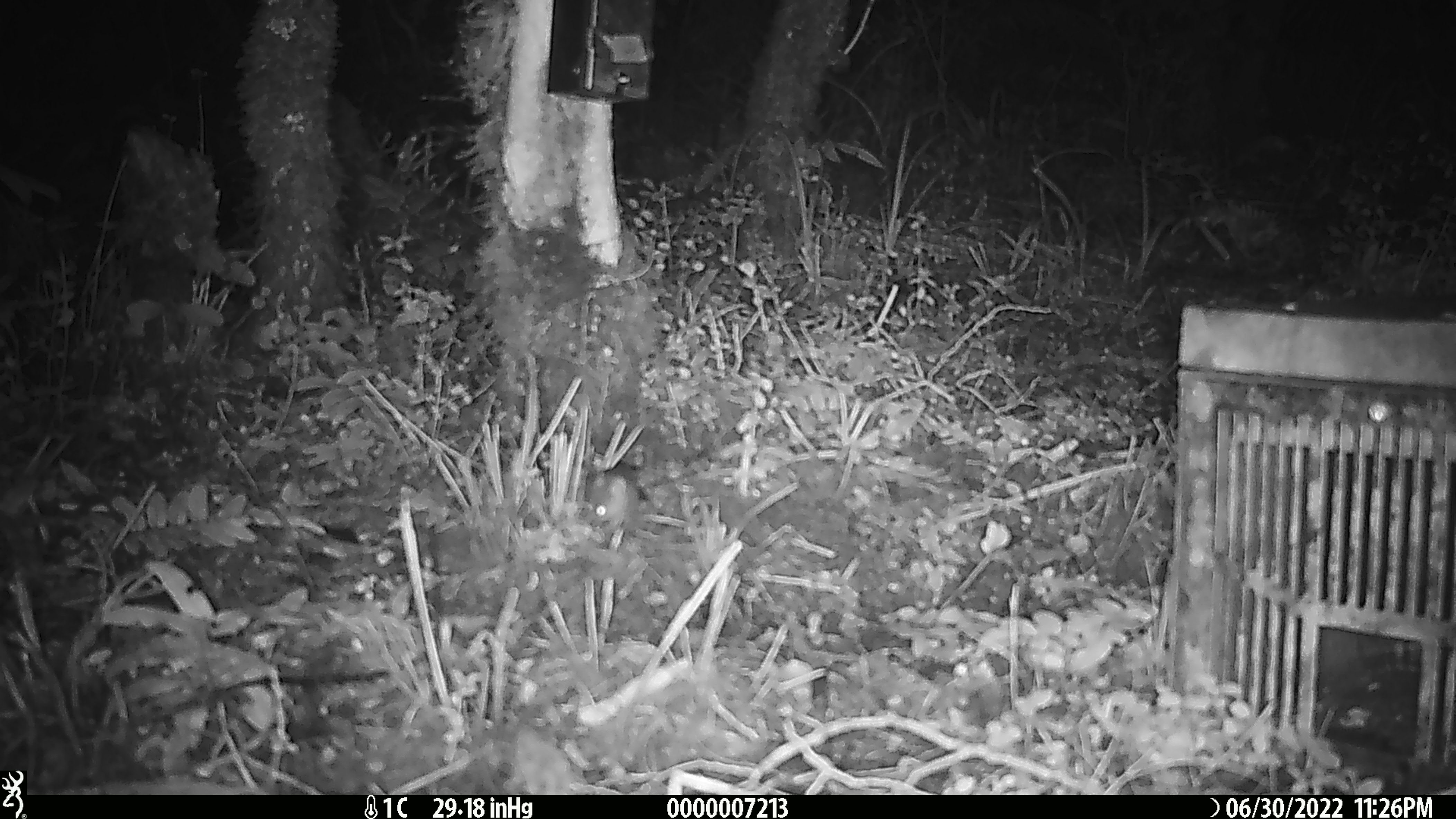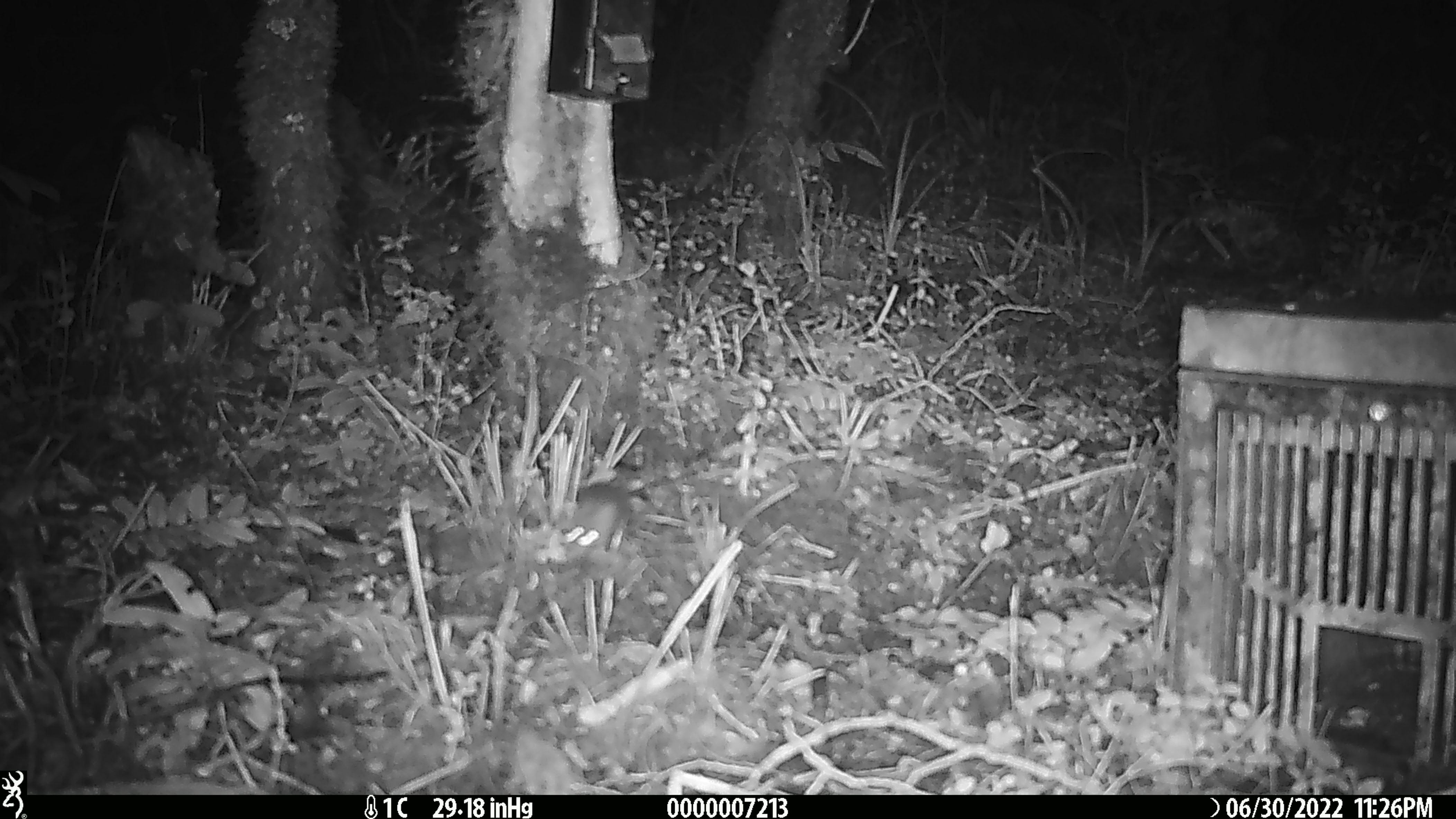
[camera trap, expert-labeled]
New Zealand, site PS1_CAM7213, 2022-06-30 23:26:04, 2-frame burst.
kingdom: Animalia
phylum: Chordata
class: Mammalia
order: Rodentia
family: Muridae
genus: Mus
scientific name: Mus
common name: mouse